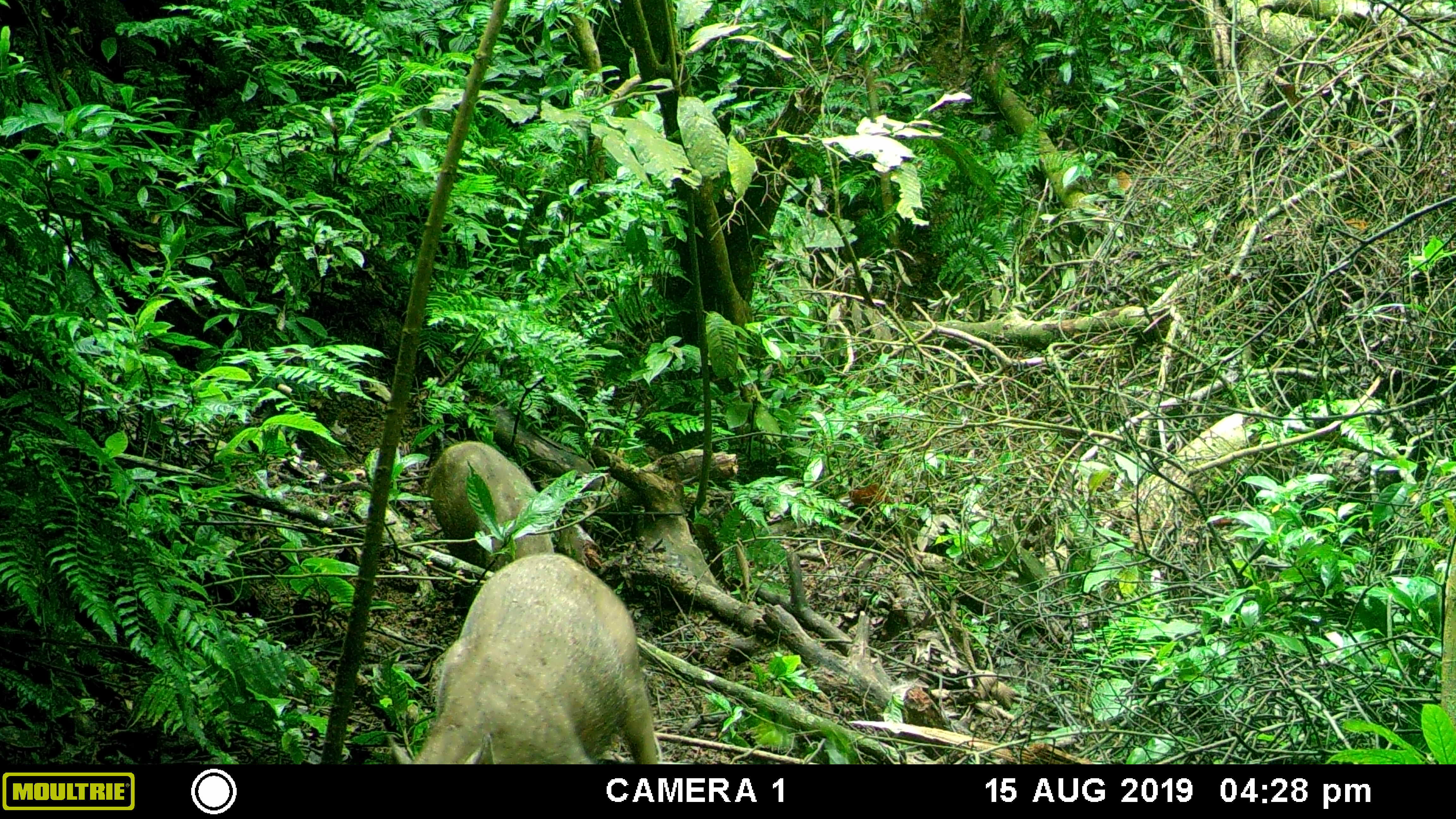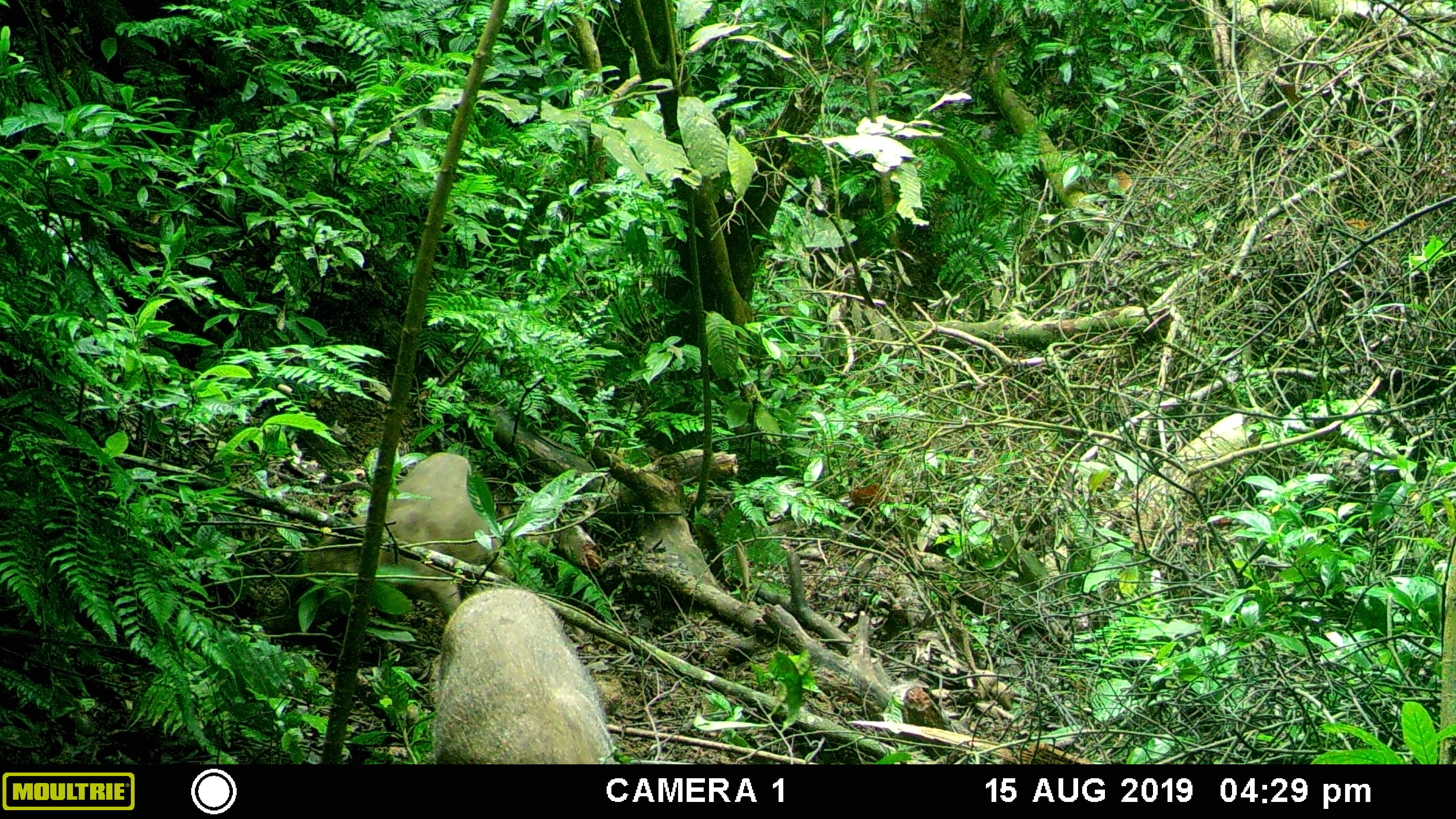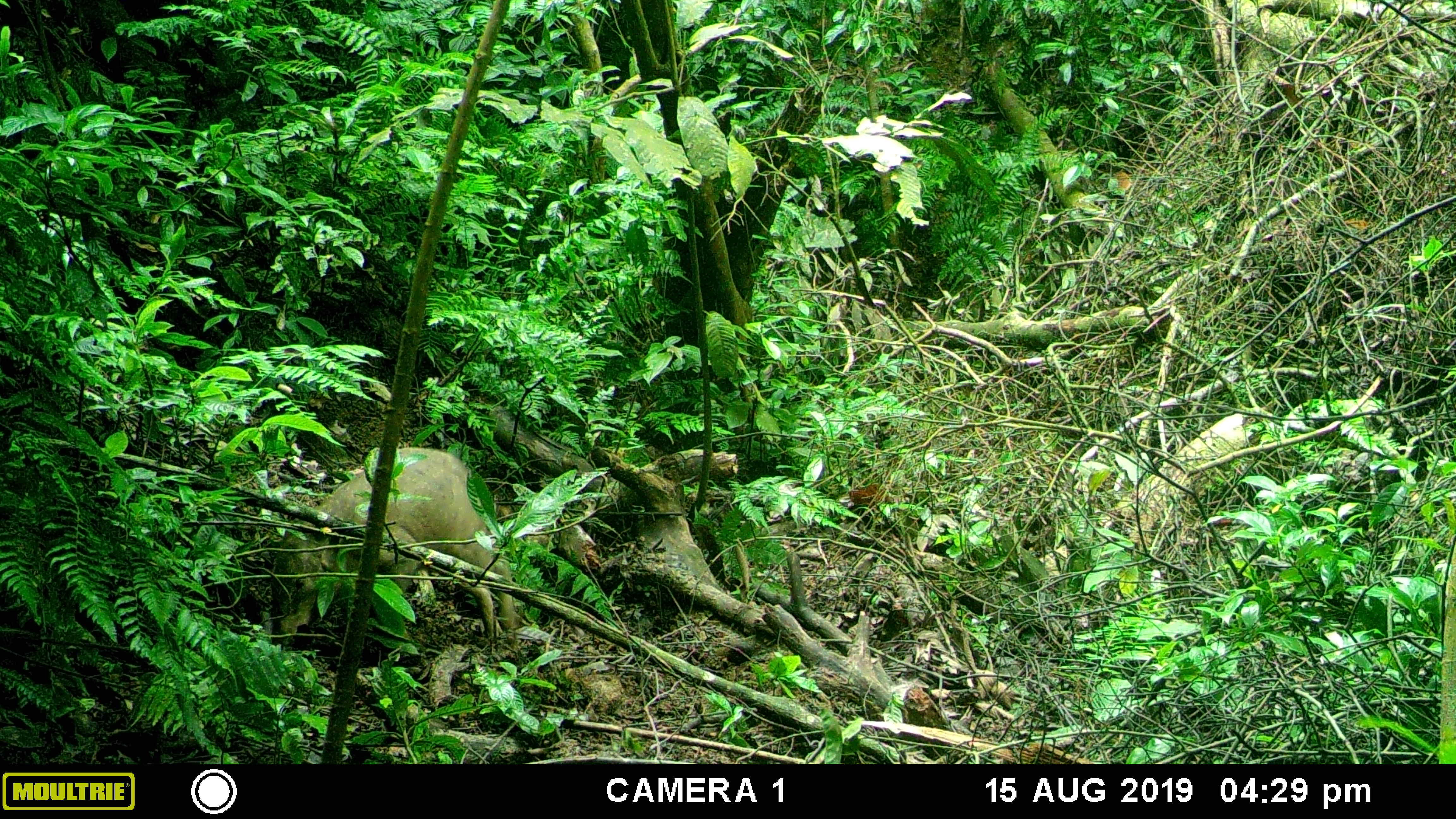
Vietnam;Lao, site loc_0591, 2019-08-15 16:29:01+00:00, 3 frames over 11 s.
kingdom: Animalia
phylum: Chordata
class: Mammalia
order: Artiodactyla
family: Suidae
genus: Sus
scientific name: Sus scrofa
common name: eurasian wild pig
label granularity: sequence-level